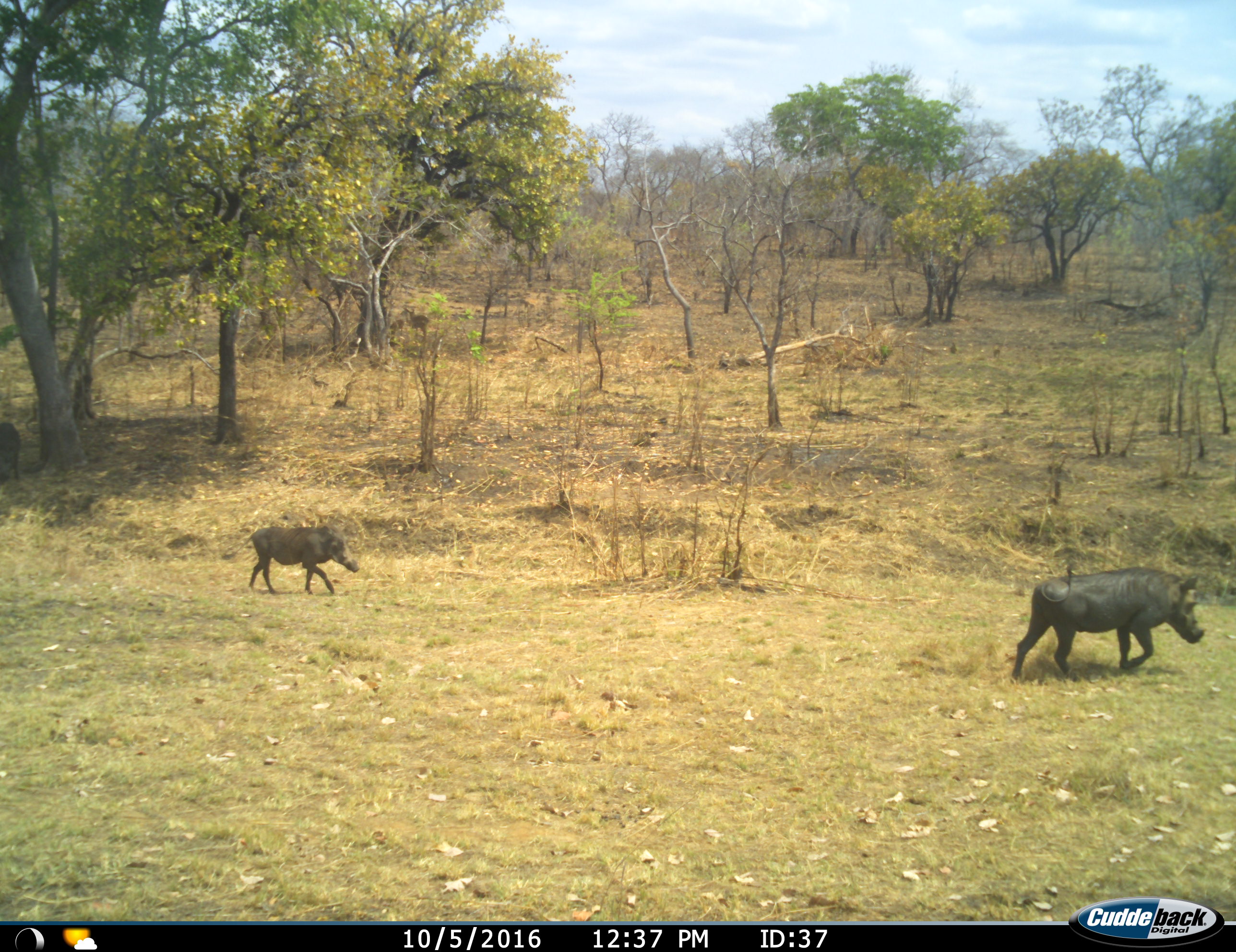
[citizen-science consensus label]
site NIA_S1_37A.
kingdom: Animalia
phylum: Chordata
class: Mammalia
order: Artiodactyla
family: Suidae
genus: Phacochoerus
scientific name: Phacochoerus africanus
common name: warthog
Warthog (Phacochoerus africanus), count 2. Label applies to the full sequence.